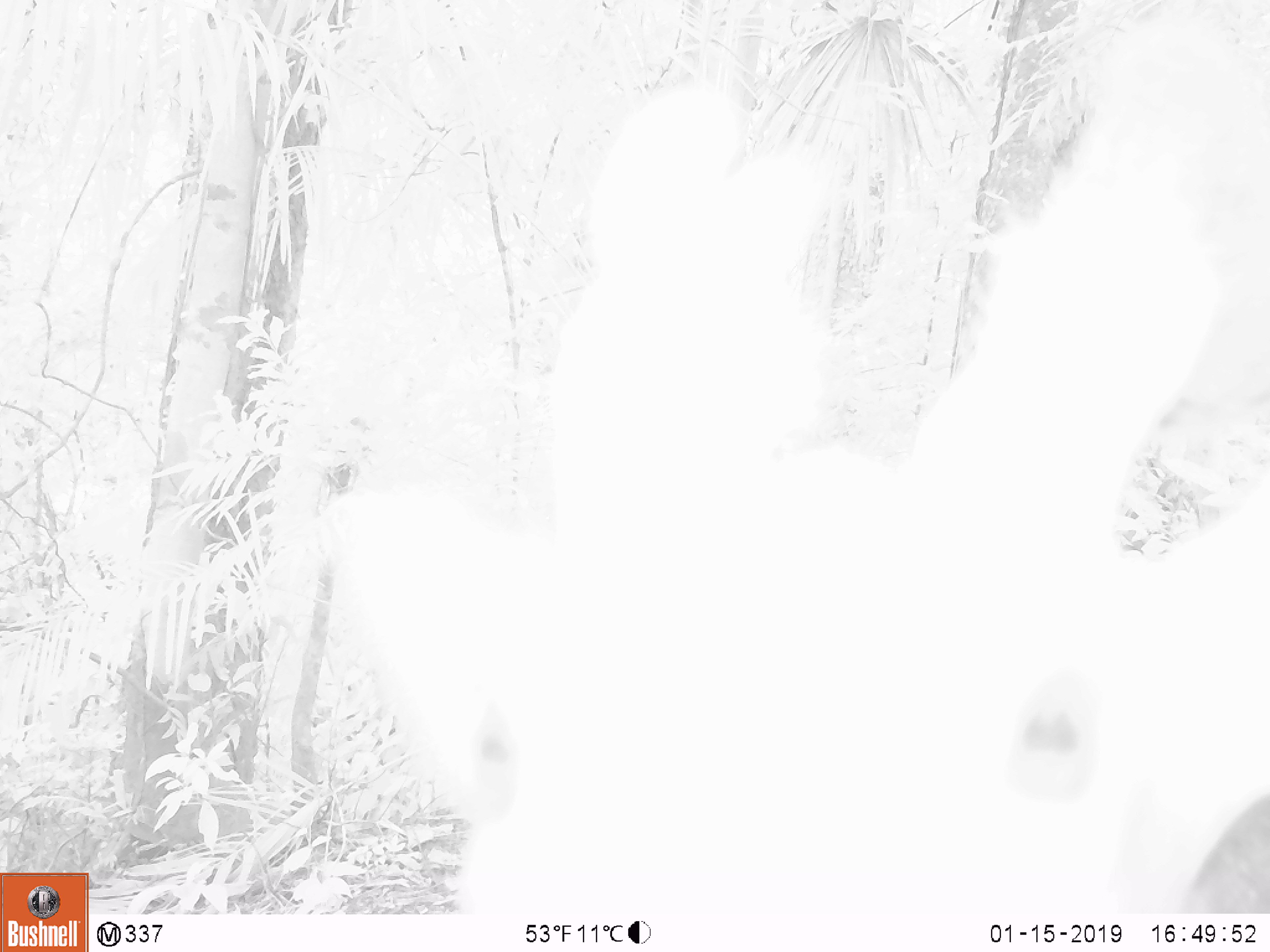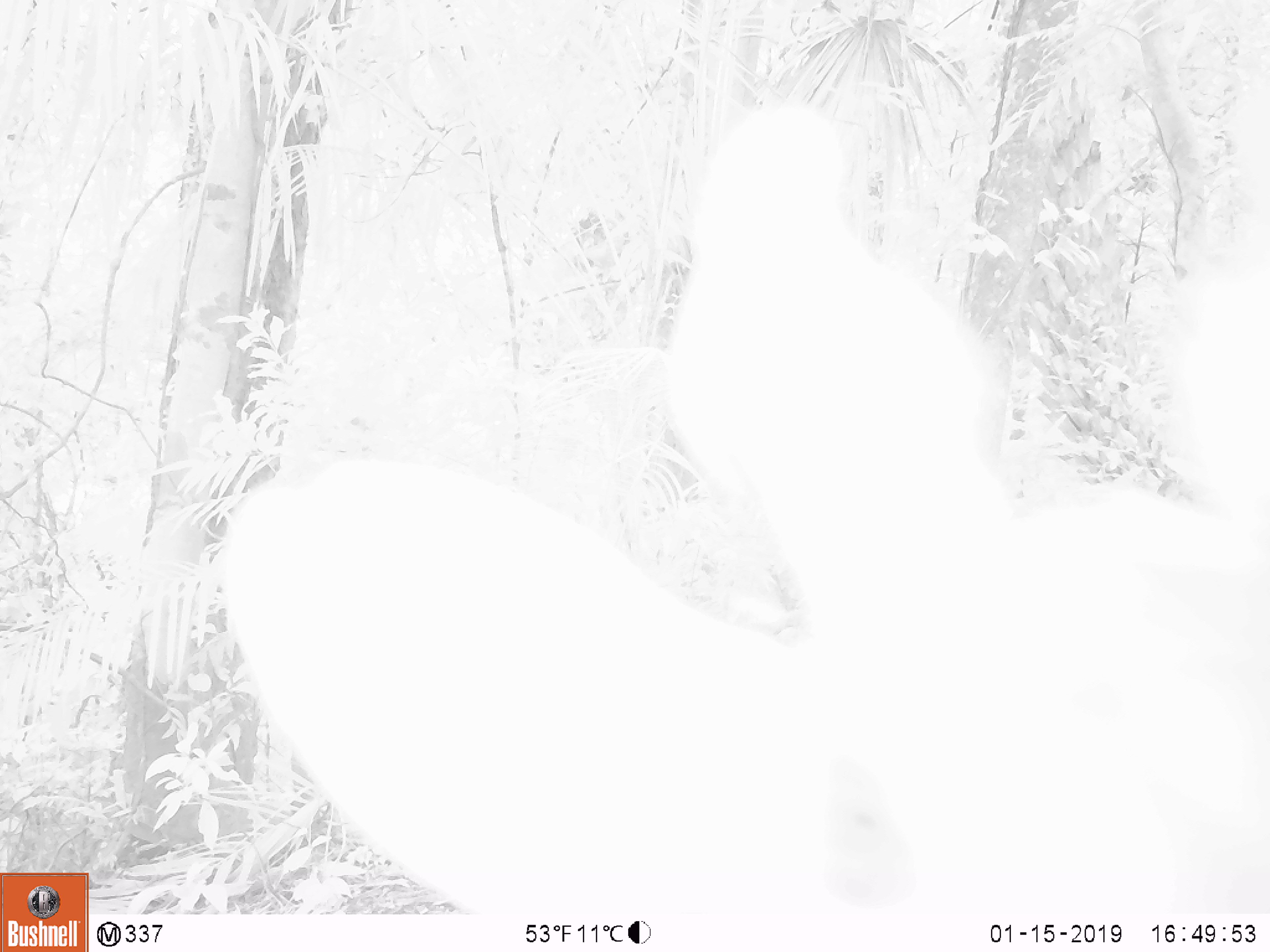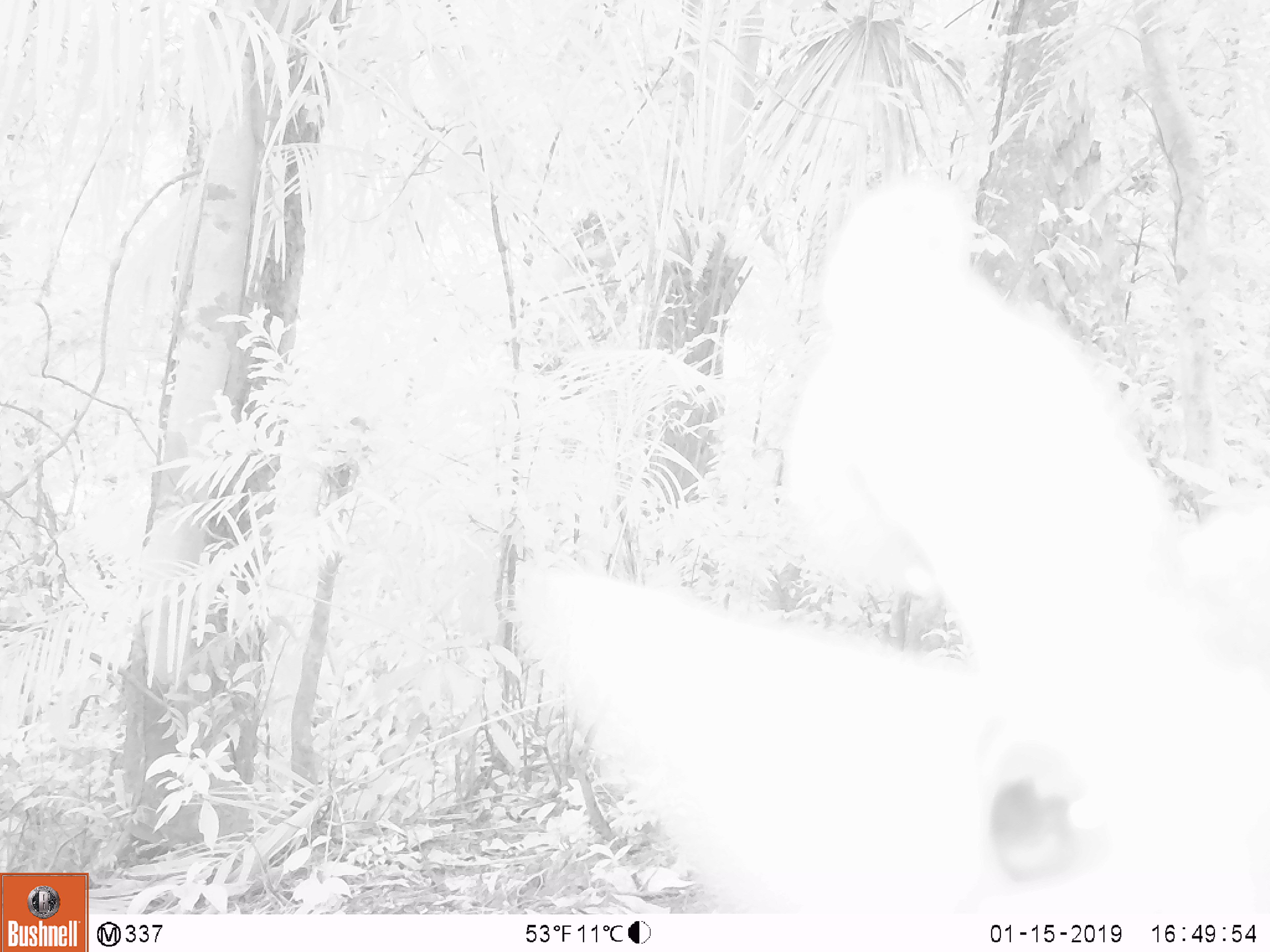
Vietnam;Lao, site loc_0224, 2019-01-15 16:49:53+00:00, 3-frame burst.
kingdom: Animalia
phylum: Chordata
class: Mammalia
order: Artiodactyla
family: Cervidae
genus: Muntiacus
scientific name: Muntiacus vuquangensis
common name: large-antlered muntjac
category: large antlered muntjac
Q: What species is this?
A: Large antlered muntjac (large-antlered muntjac) (Muntiacus vuquangensis).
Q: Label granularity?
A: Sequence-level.